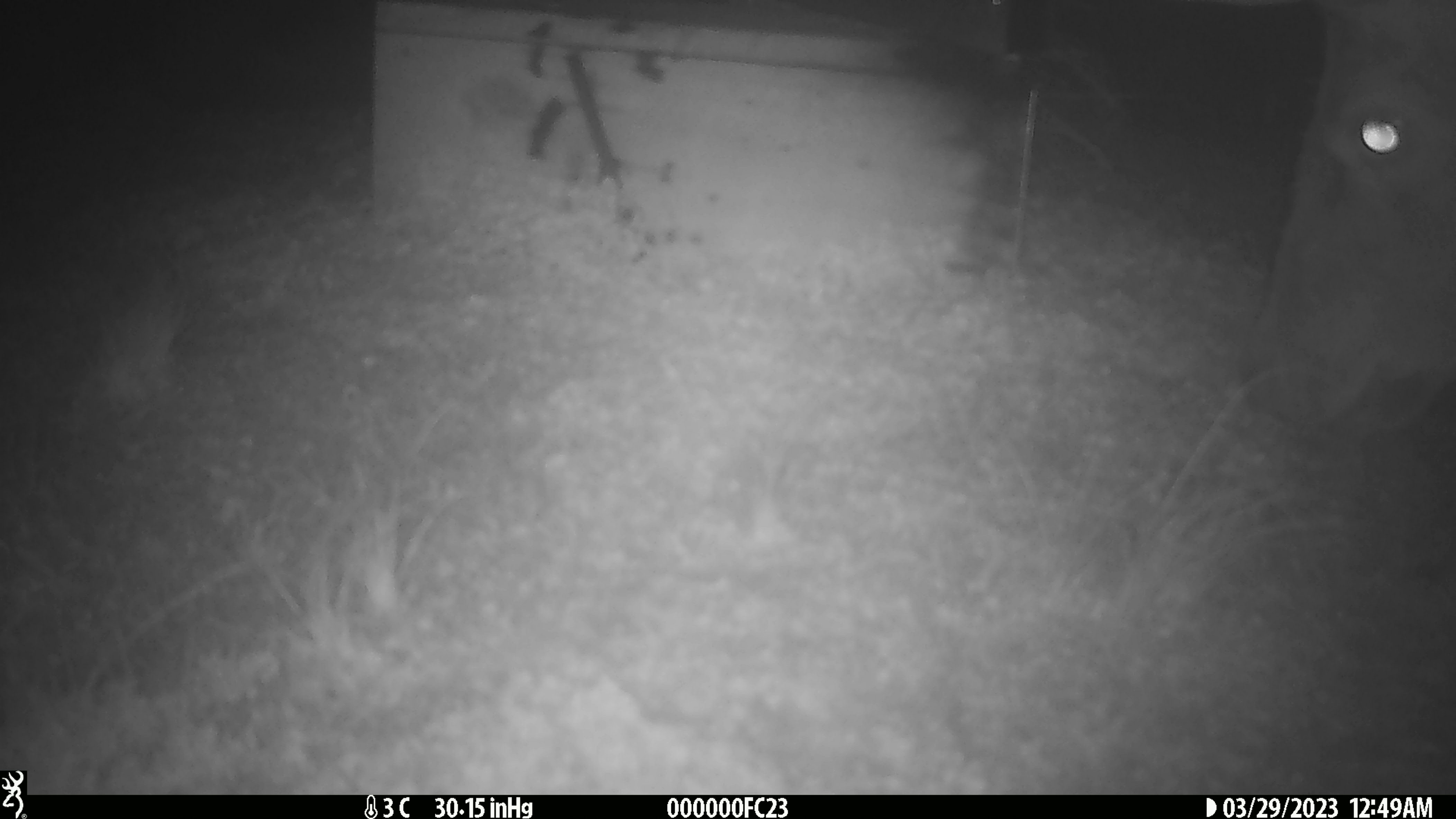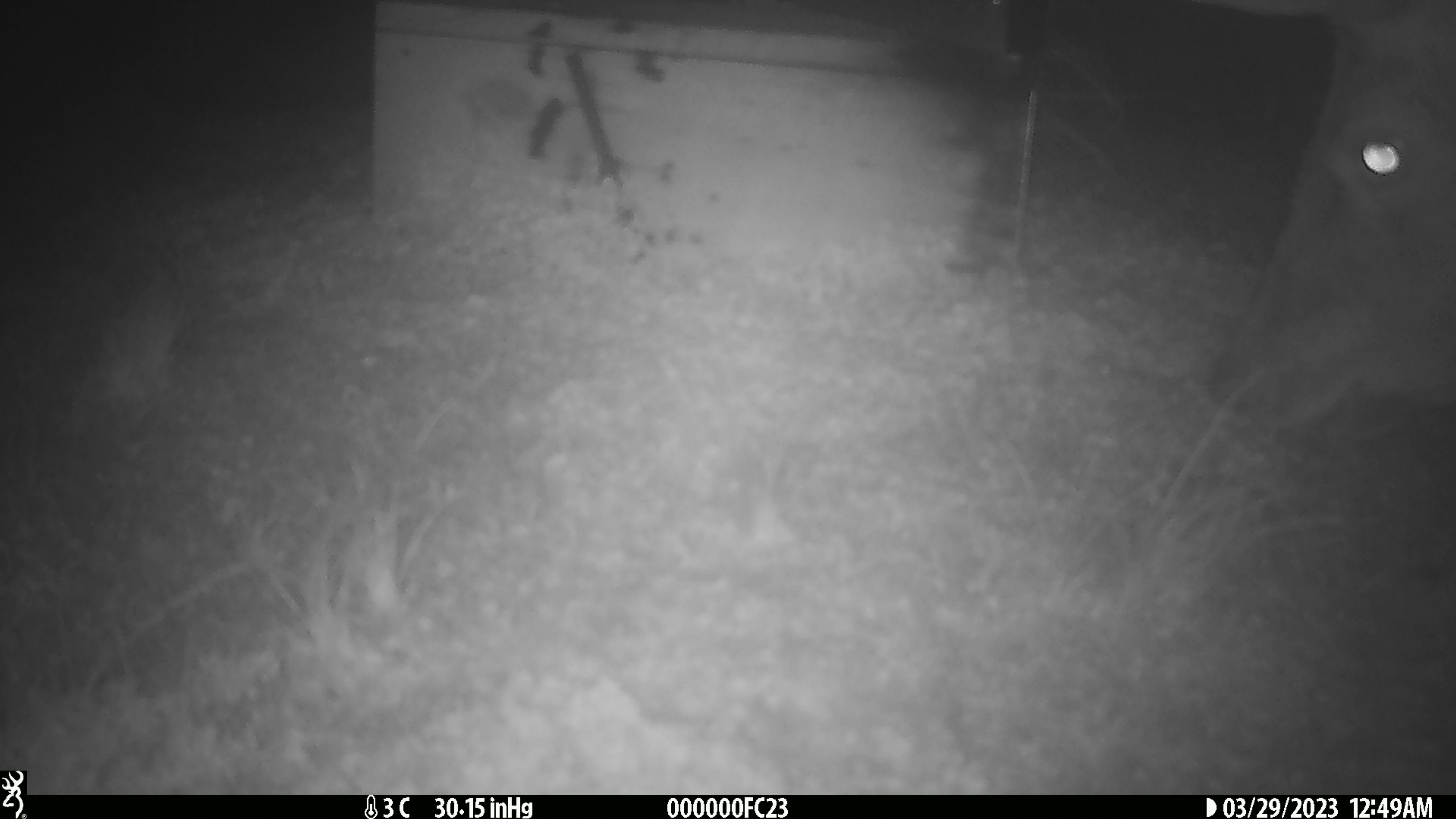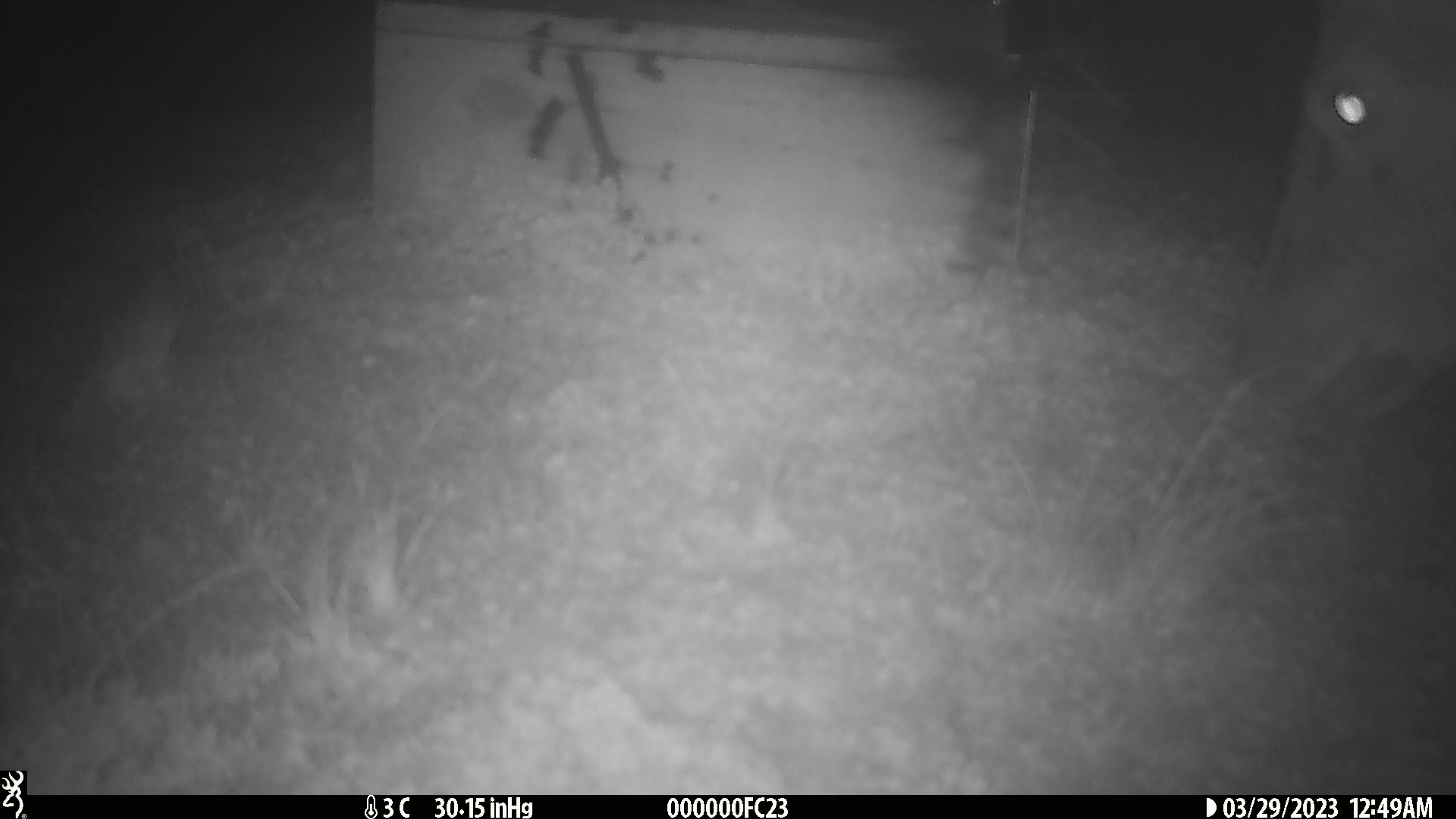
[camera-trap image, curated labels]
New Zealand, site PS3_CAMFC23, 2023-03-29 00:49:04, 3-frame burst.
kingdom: Animalia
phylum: Chordata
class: Mammalia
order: Artiodactyla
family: Cervidae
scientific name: Cervidae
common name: deer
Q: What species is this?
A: Deer (Cervidae).